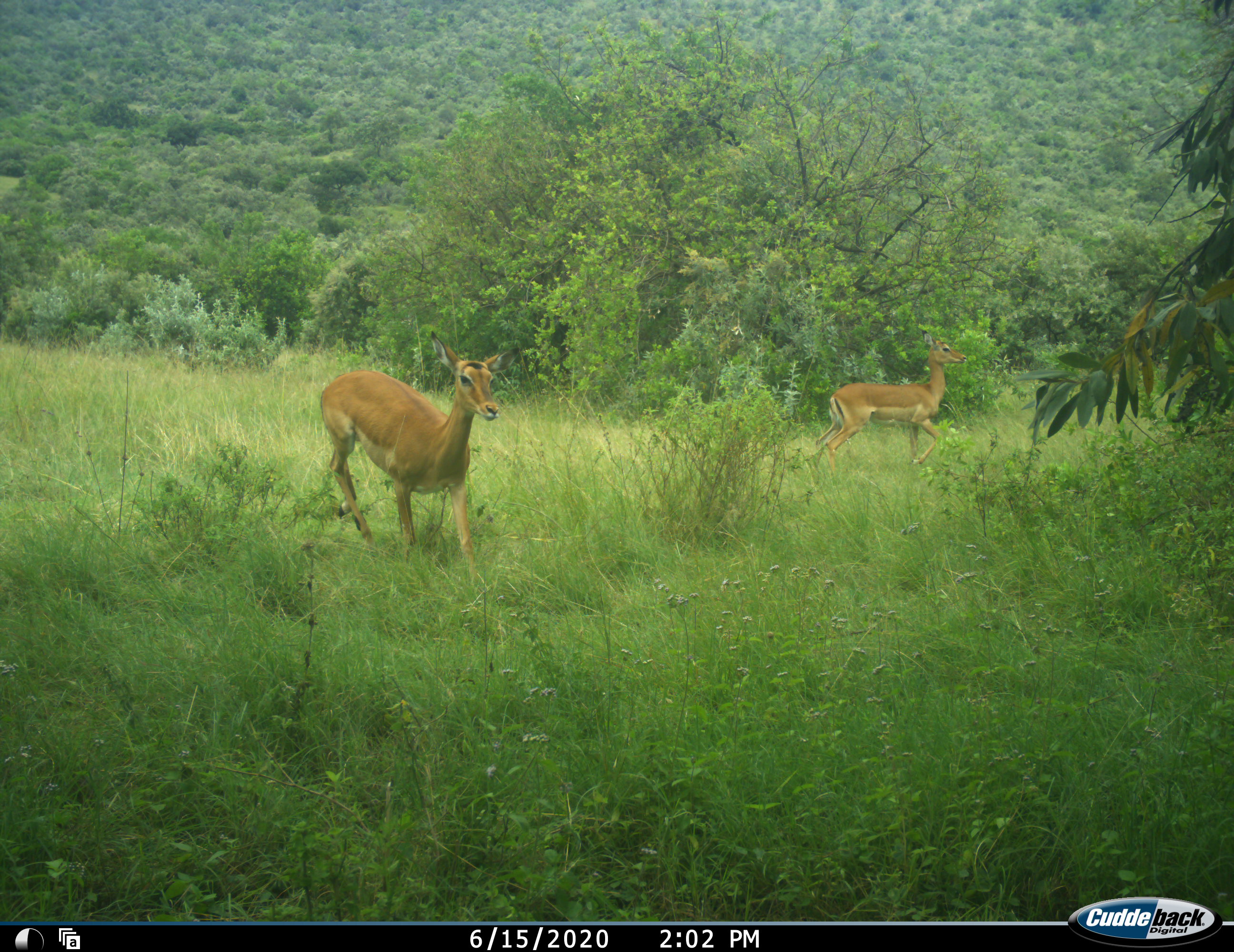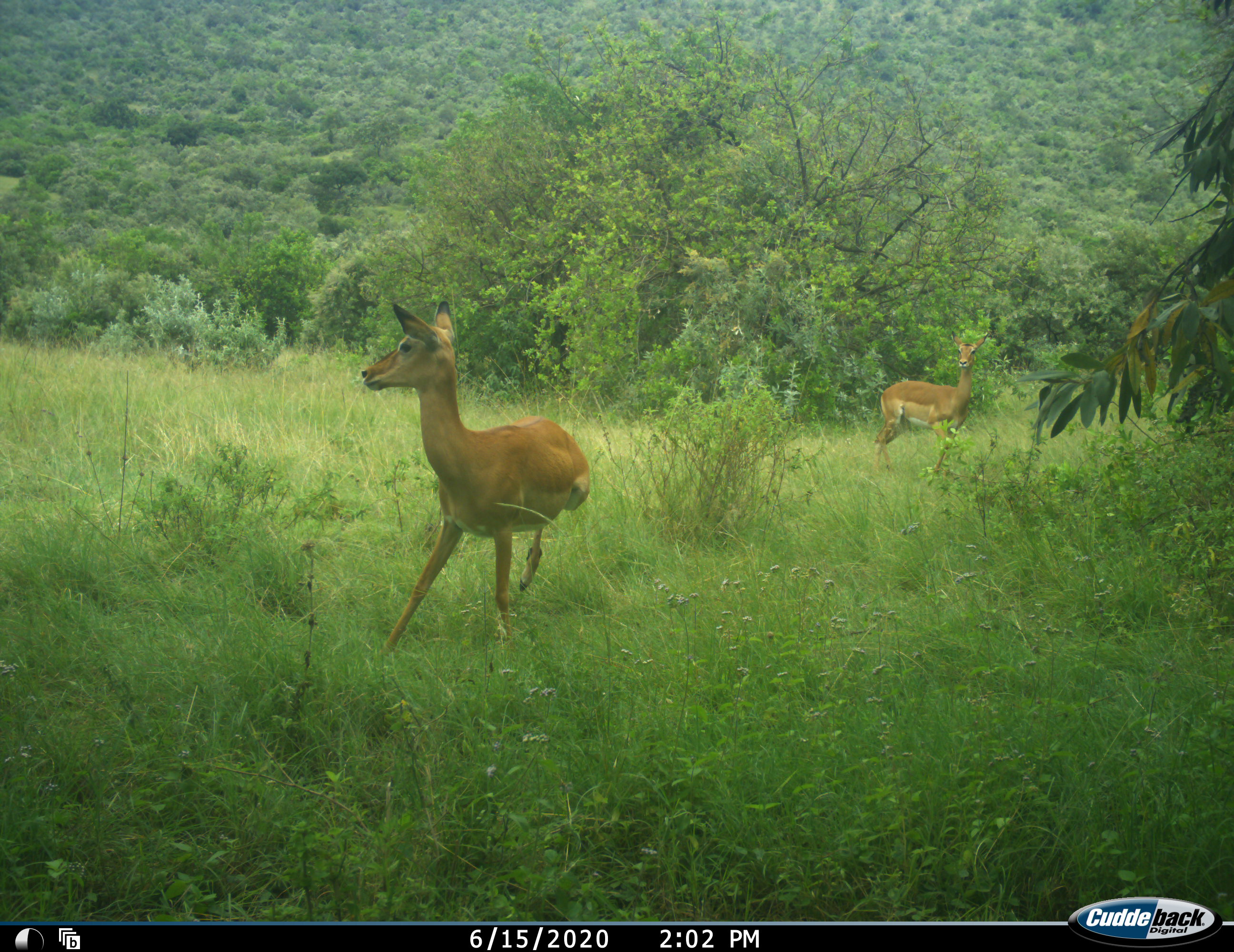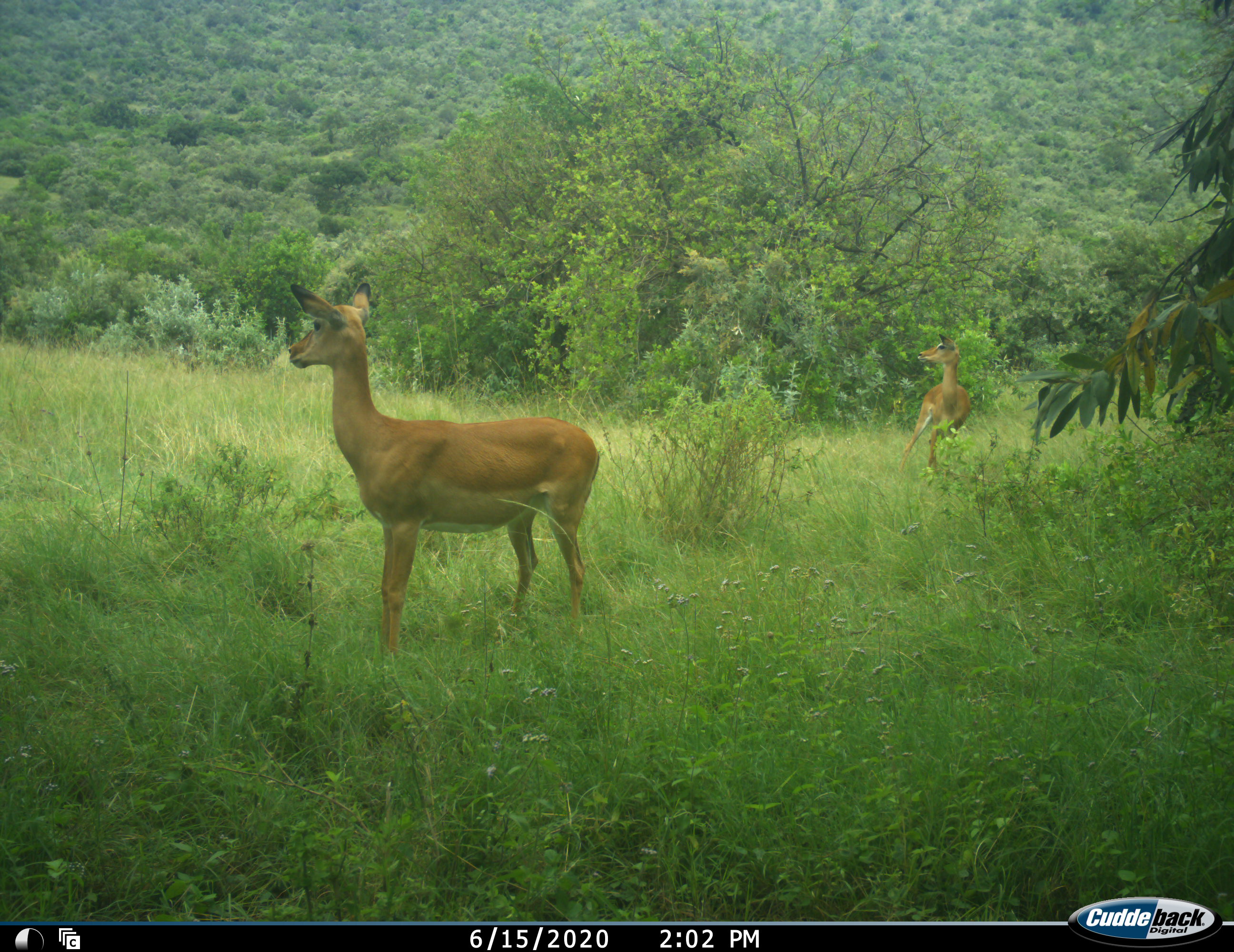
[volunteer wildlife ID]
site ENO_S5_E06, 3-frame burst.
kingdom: Animalia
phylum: Chordata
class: Mammalia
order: Artiodactyla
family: Bovidae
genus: Aepyceros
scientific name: Aepyceros melampus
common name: impala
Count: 2.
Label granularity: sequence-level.